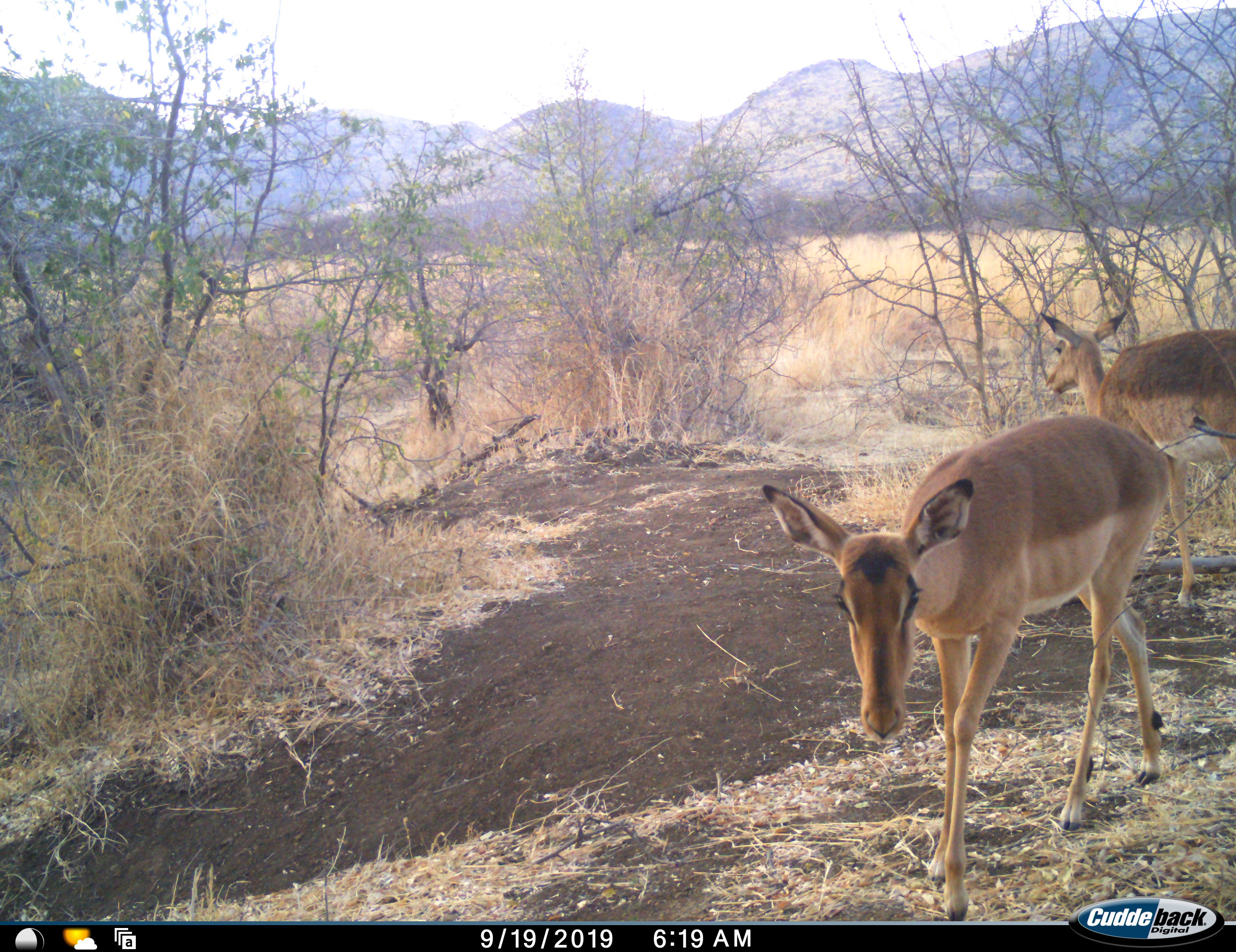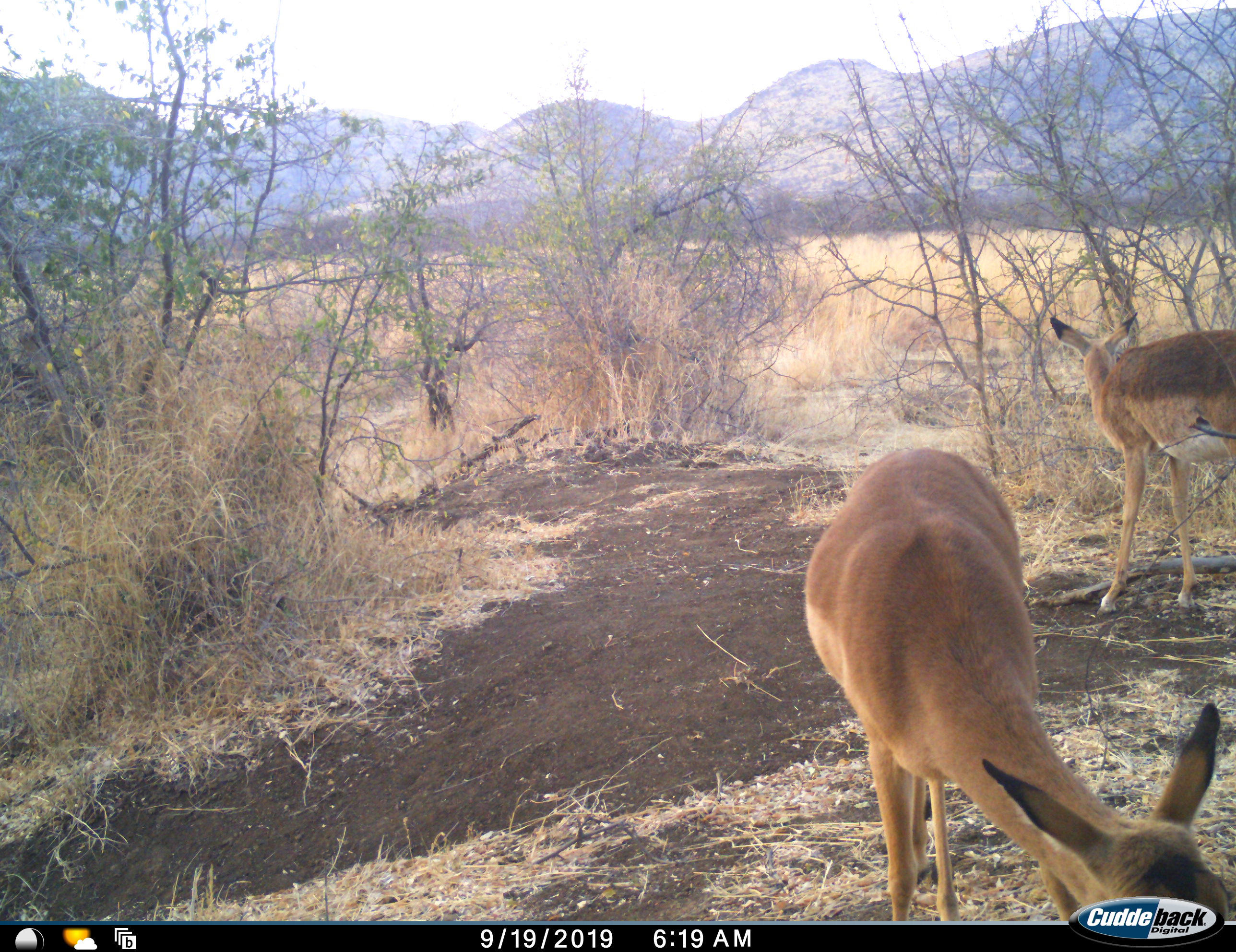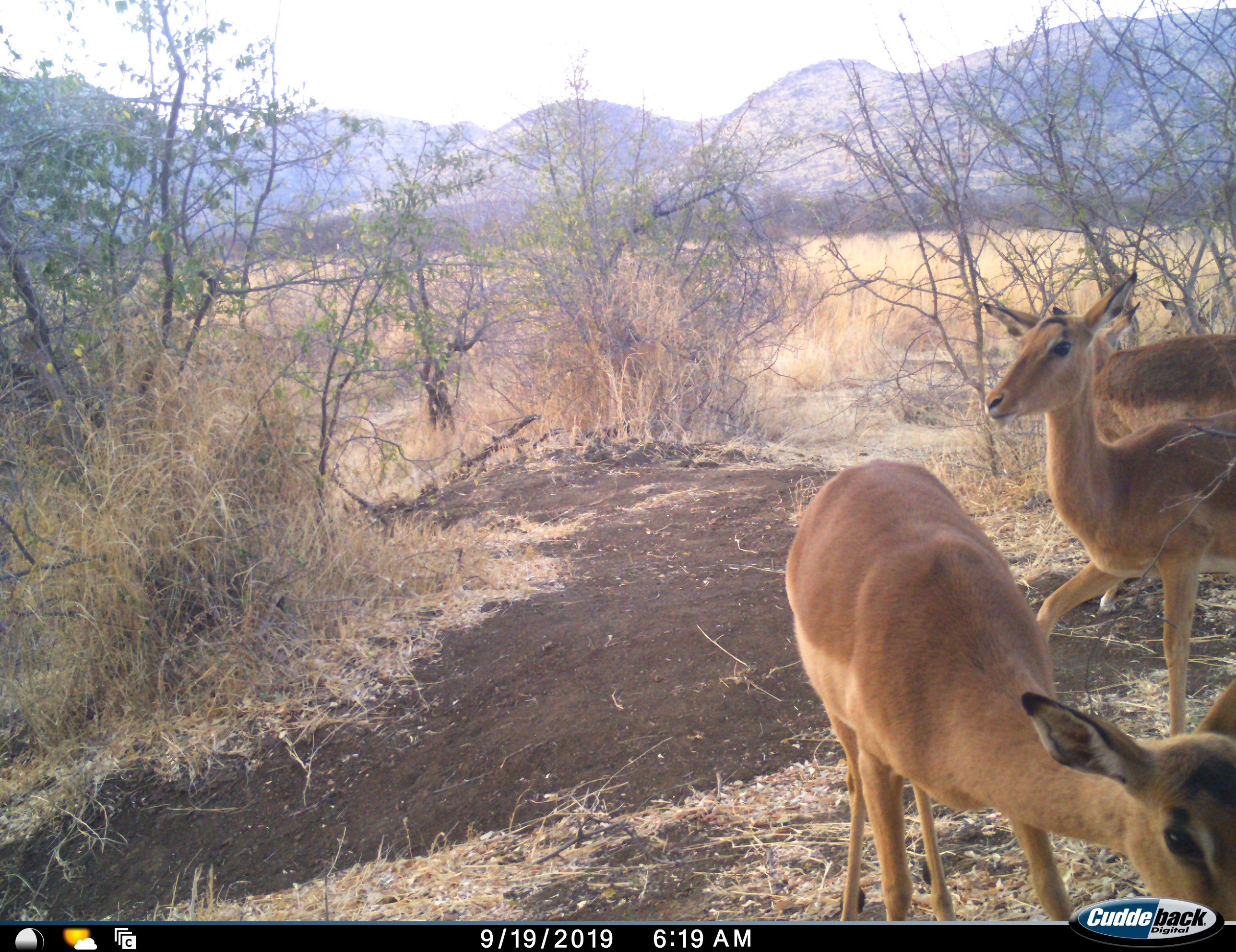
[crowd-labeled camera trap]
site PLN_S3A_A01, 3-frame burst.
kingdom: Animalia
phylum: Chordata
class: Mammalia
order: Artiodactyla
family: Bovidae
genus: Aepyceros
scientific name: Aepyceros melampus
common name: impala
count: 3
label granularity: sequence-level